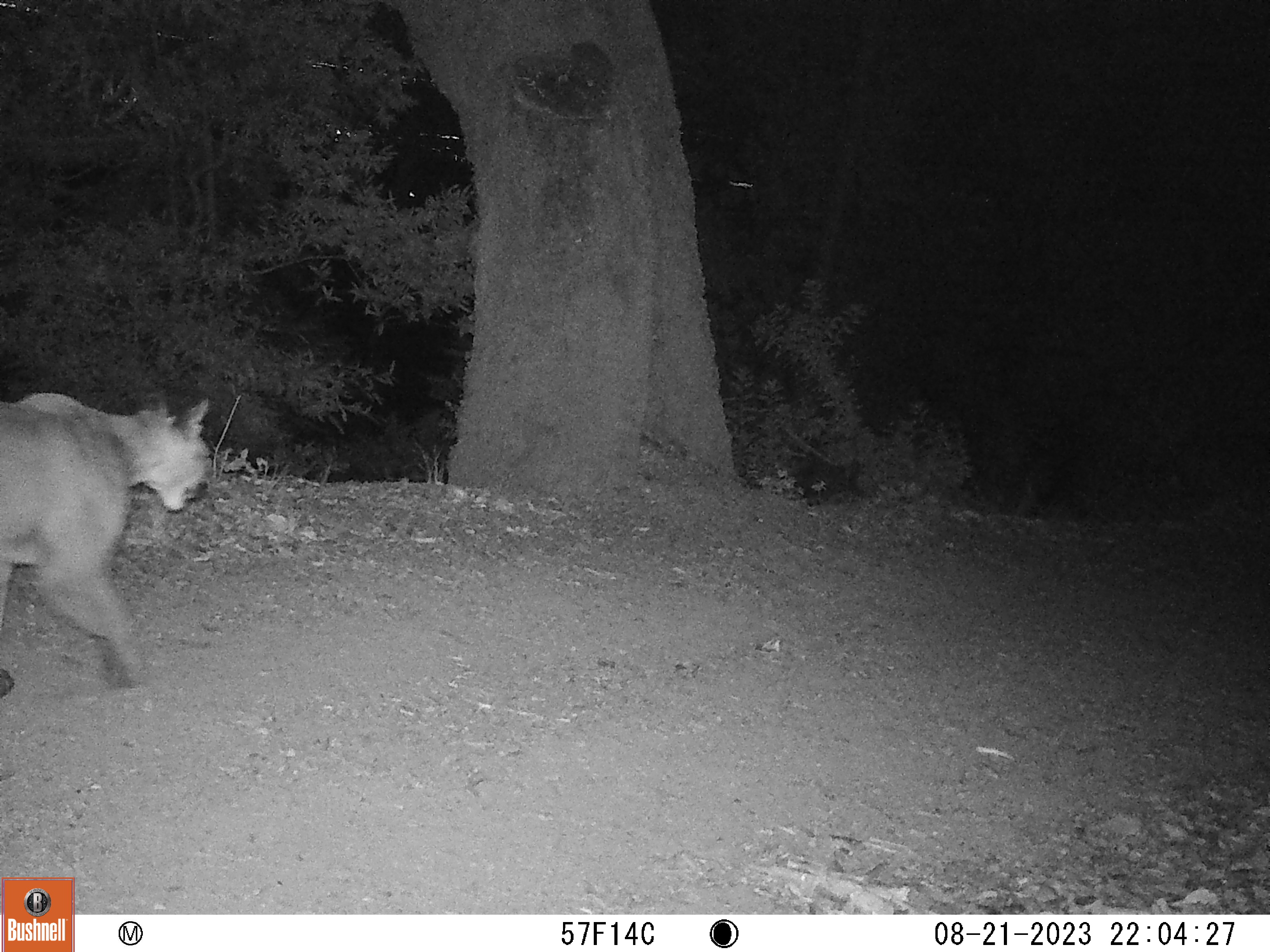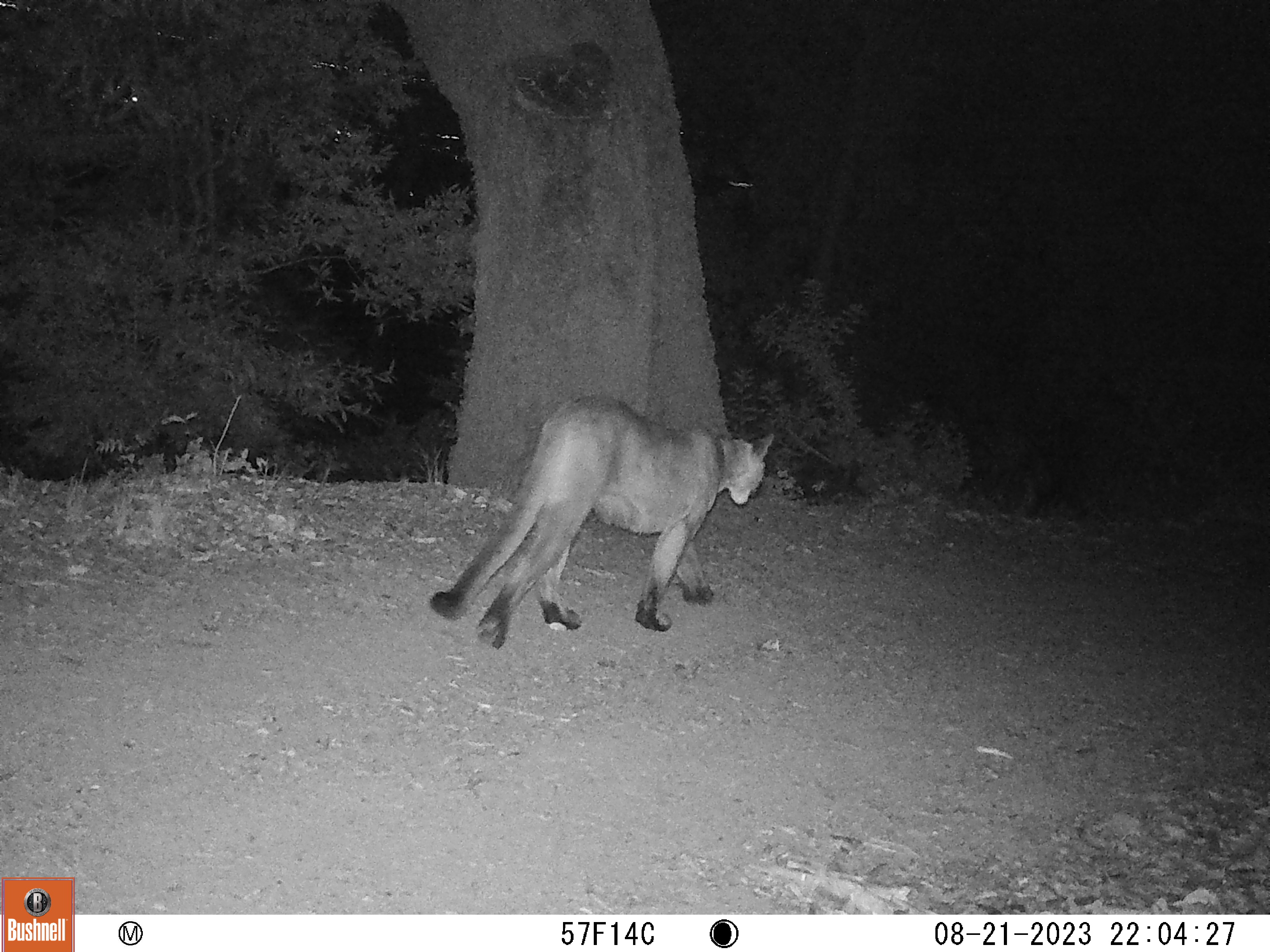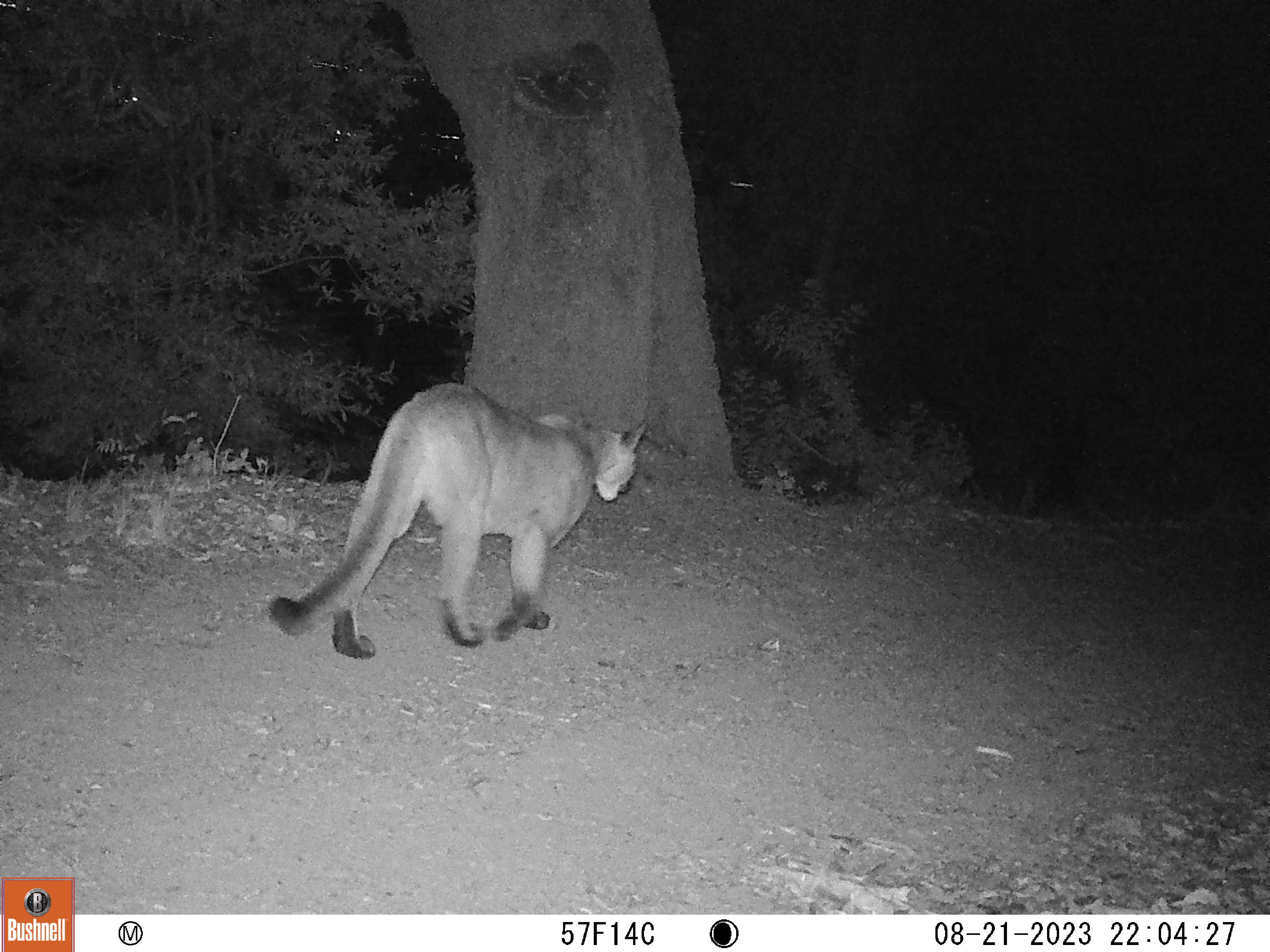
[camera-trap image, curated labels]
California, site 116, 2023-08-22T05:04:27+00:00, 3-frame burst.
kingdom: Animalia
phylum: Chordata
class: Mammalia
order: Carnivora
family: Felidae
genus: Puma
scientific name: Puma concolor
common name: puma